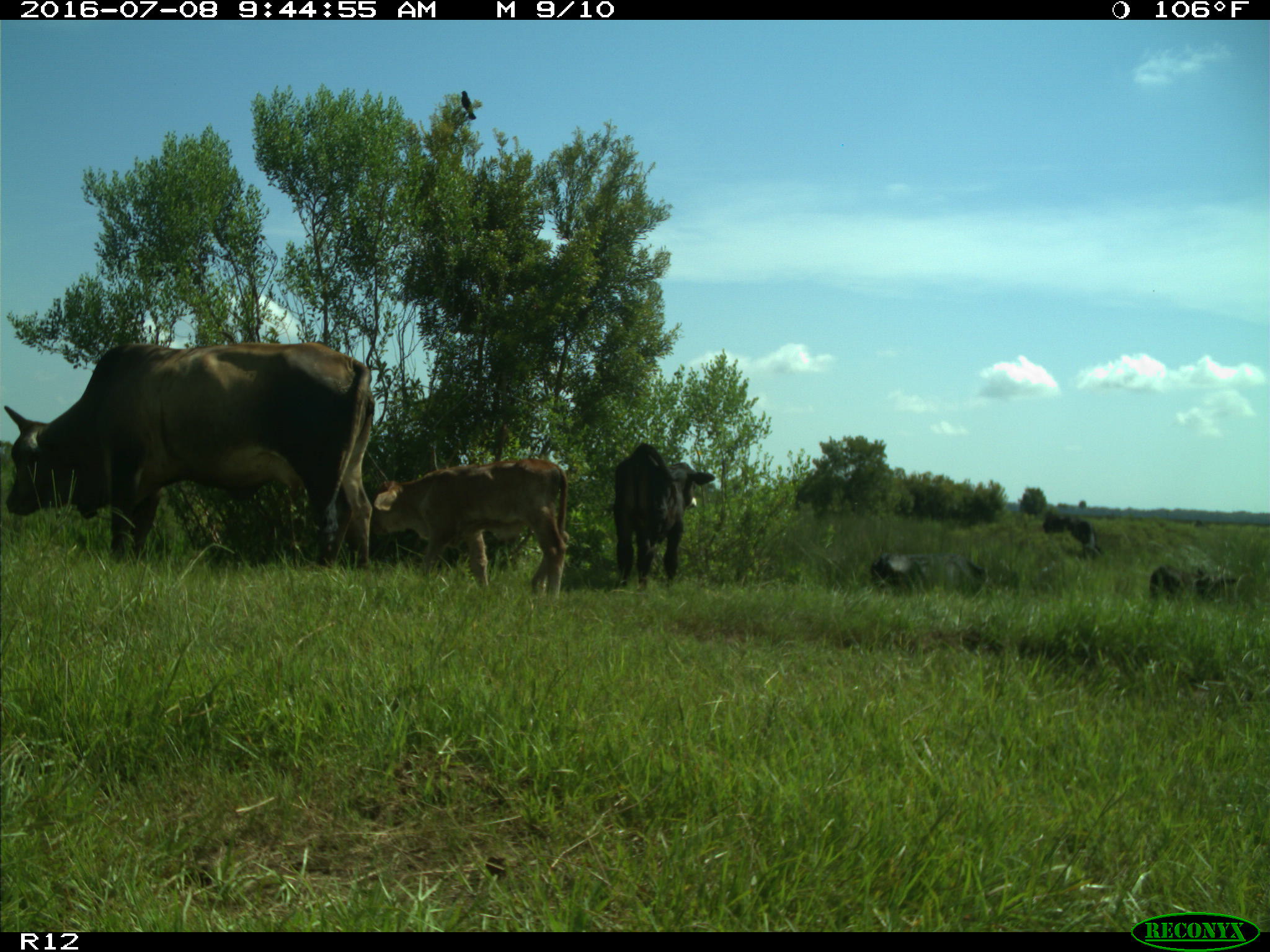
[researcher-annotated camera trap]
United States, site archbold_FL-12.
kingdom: Animalia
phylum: Chordata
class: Mammalia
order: Artiodactyla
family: Bovidae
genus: Bos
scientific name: Bos taurus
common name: domestic cow